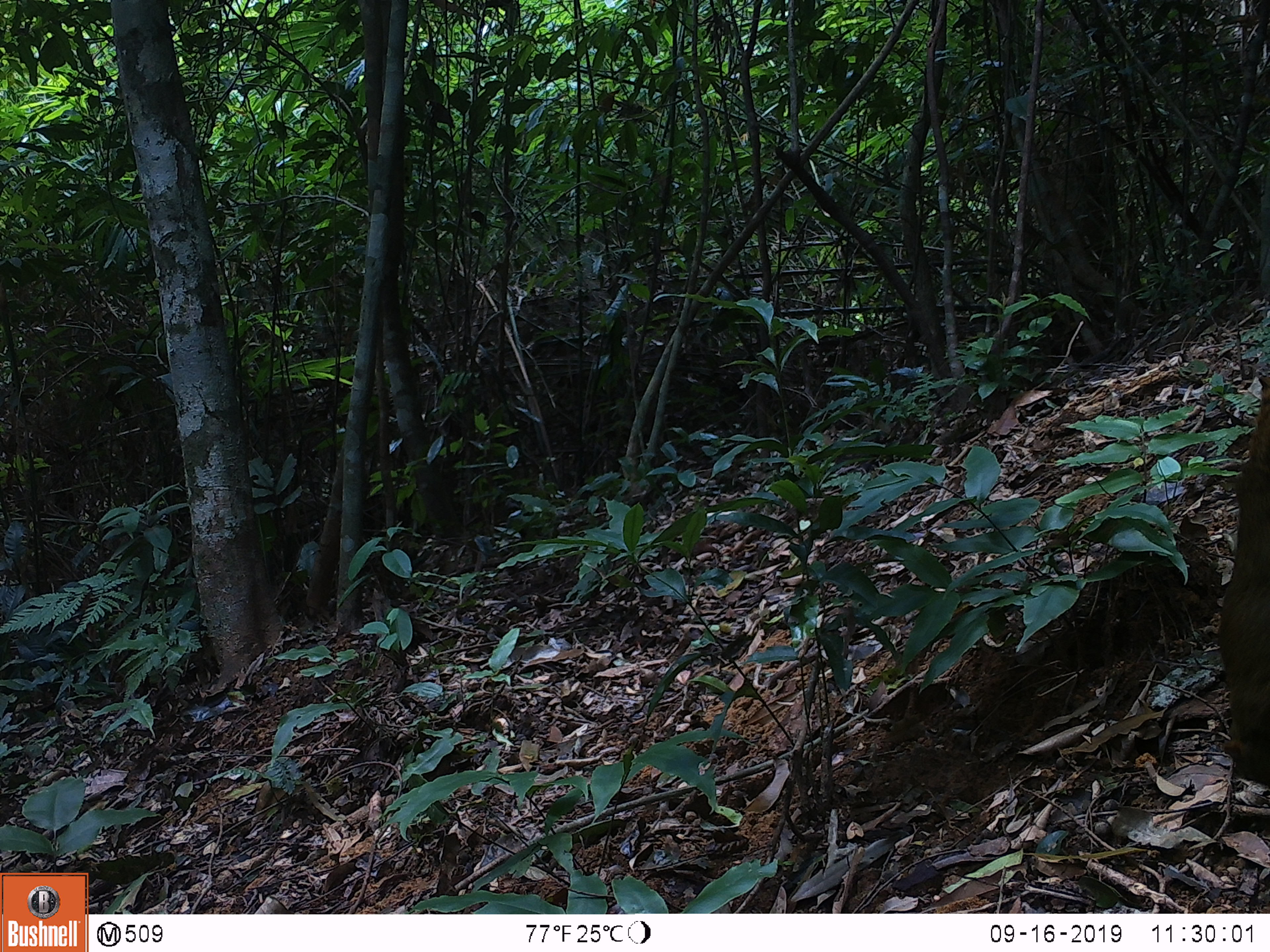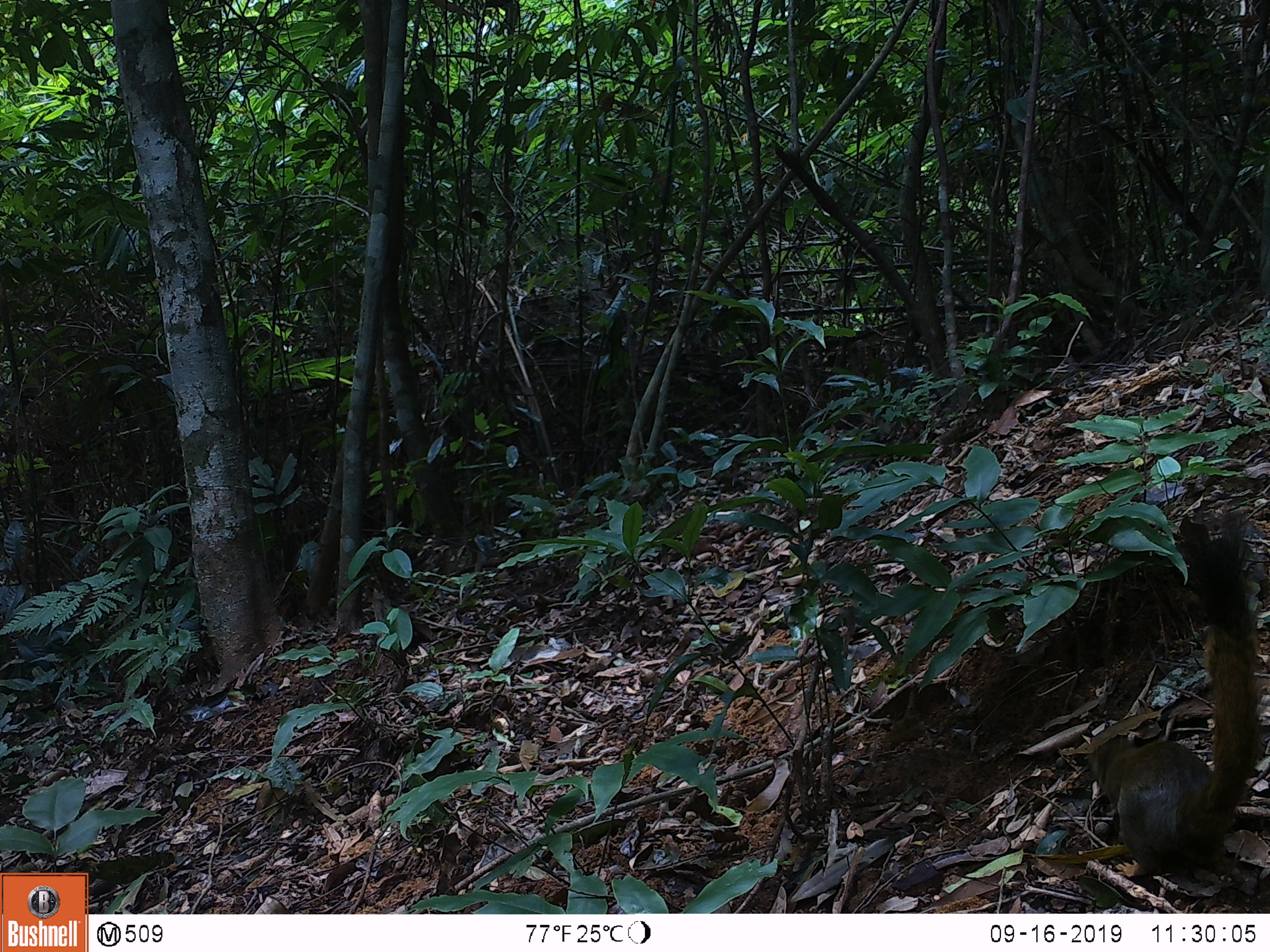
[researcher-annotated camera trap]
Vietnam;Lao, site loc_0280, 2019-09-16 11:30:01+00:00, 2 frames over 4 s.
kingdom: Animalia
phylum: Chordata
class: Mammalia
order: Rodentia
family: Sciuridae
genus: Callosciurus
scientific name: Callosciurus erythraeus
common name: pallas's squirrel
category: pallass squirrel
Pallass squirrel (pallas's squirrel) (Callosciurus erythraeus). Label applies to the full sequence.